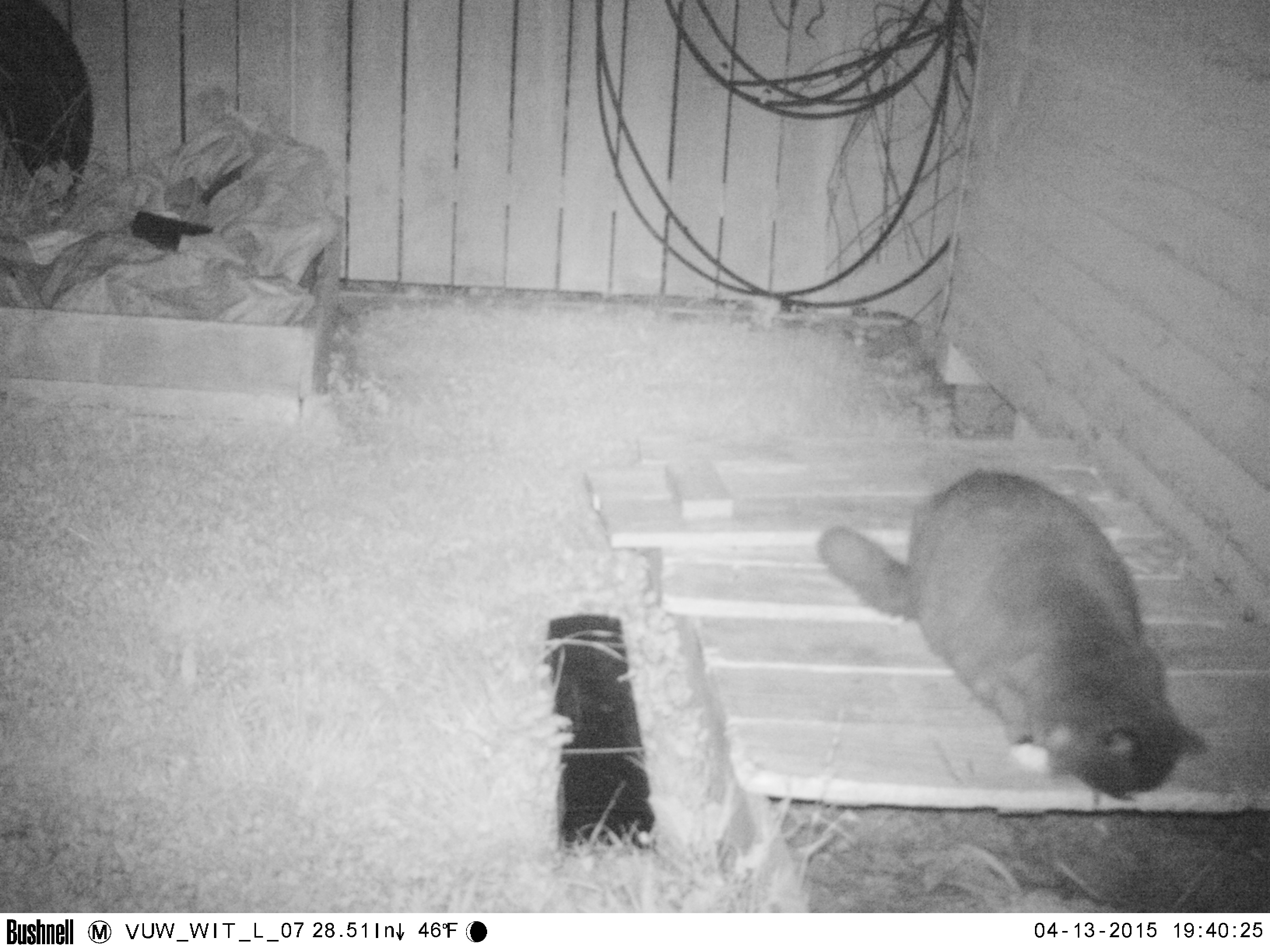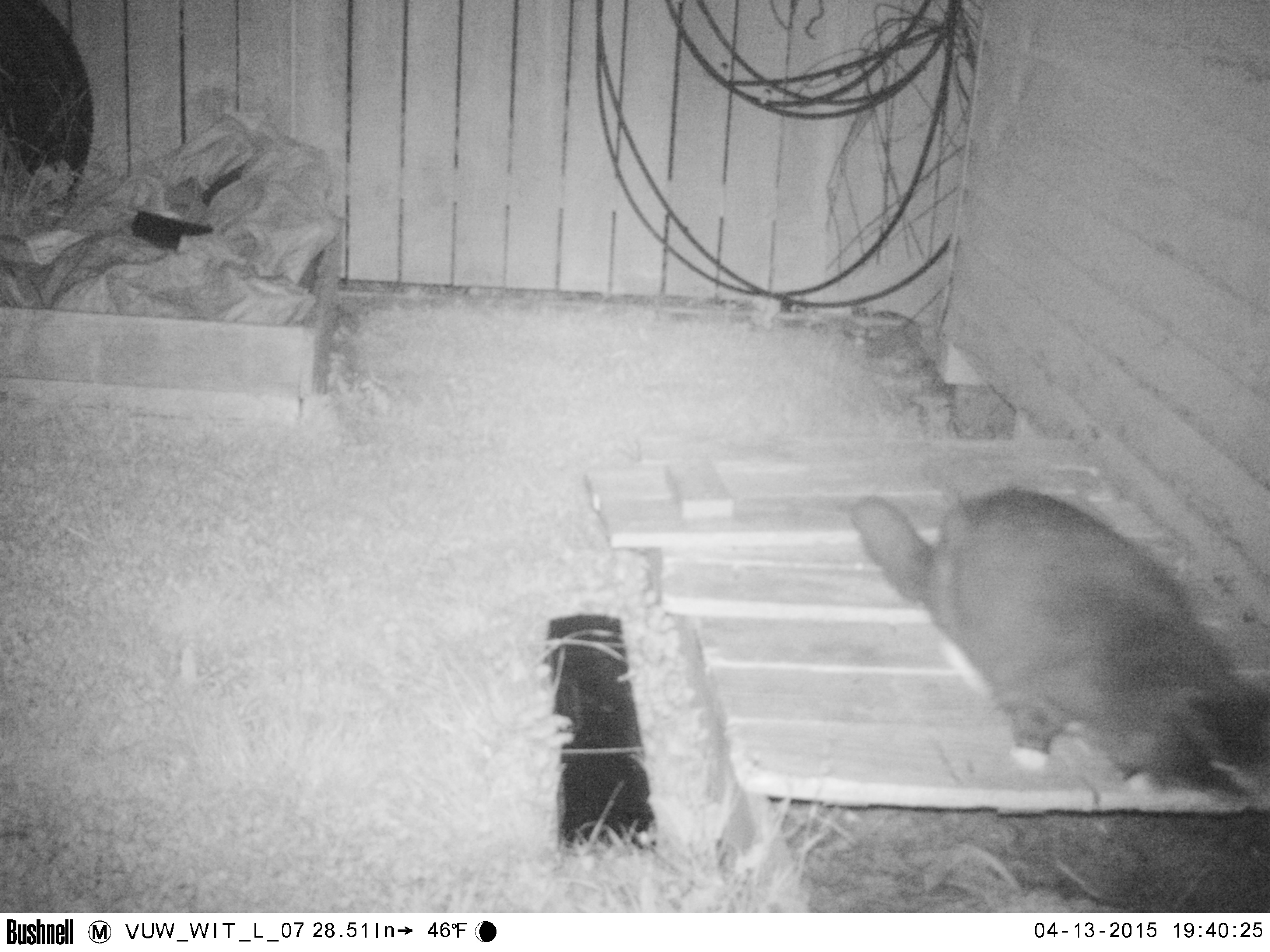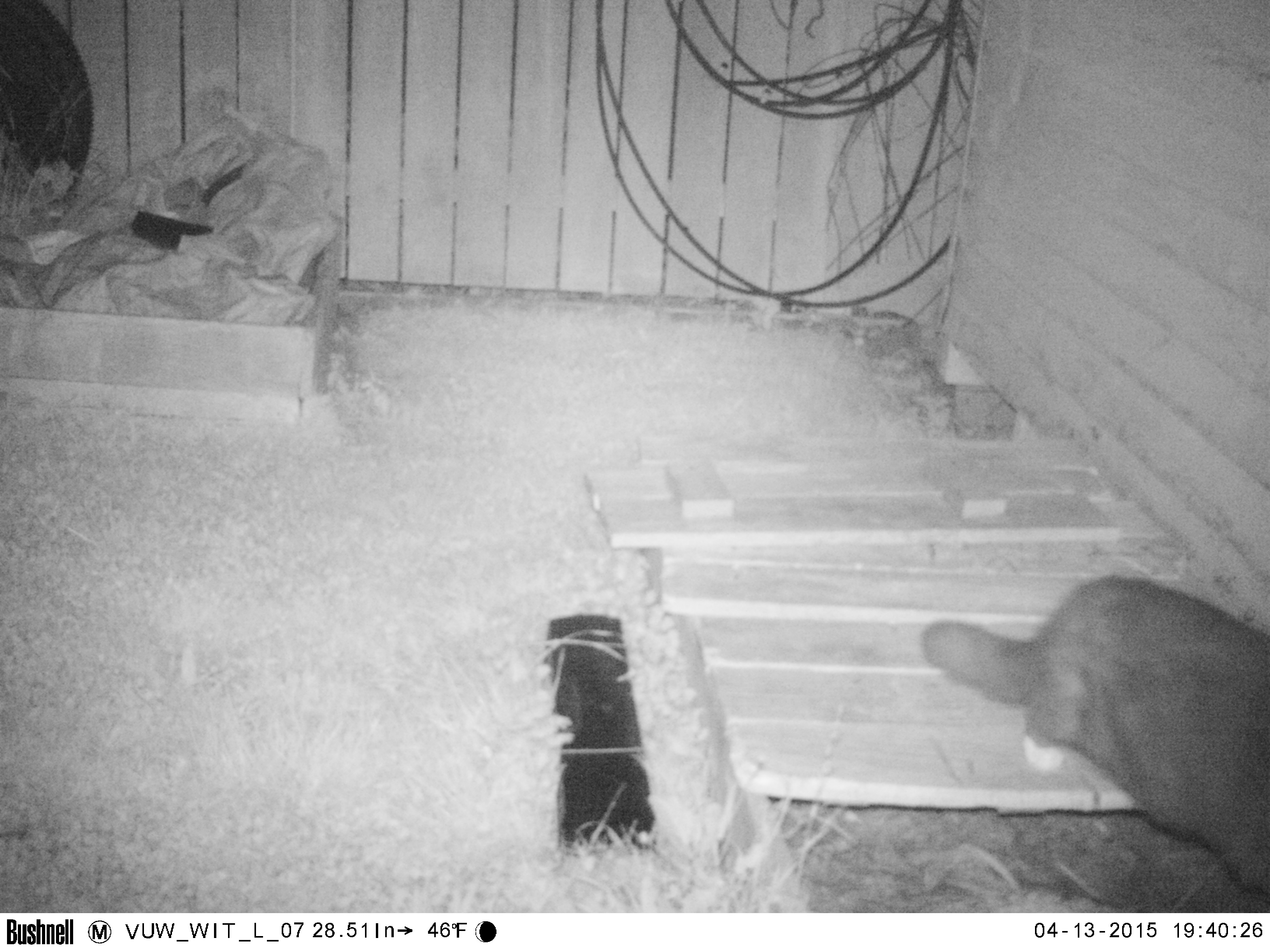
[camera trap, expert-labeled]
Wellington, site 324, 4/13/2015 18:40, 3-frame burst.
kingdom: Animalia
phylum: Chordata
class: Mammalia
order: Carnivora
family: Felidae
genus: Felis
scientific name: Felis catus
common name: cat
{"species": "cat (Felis catus)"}